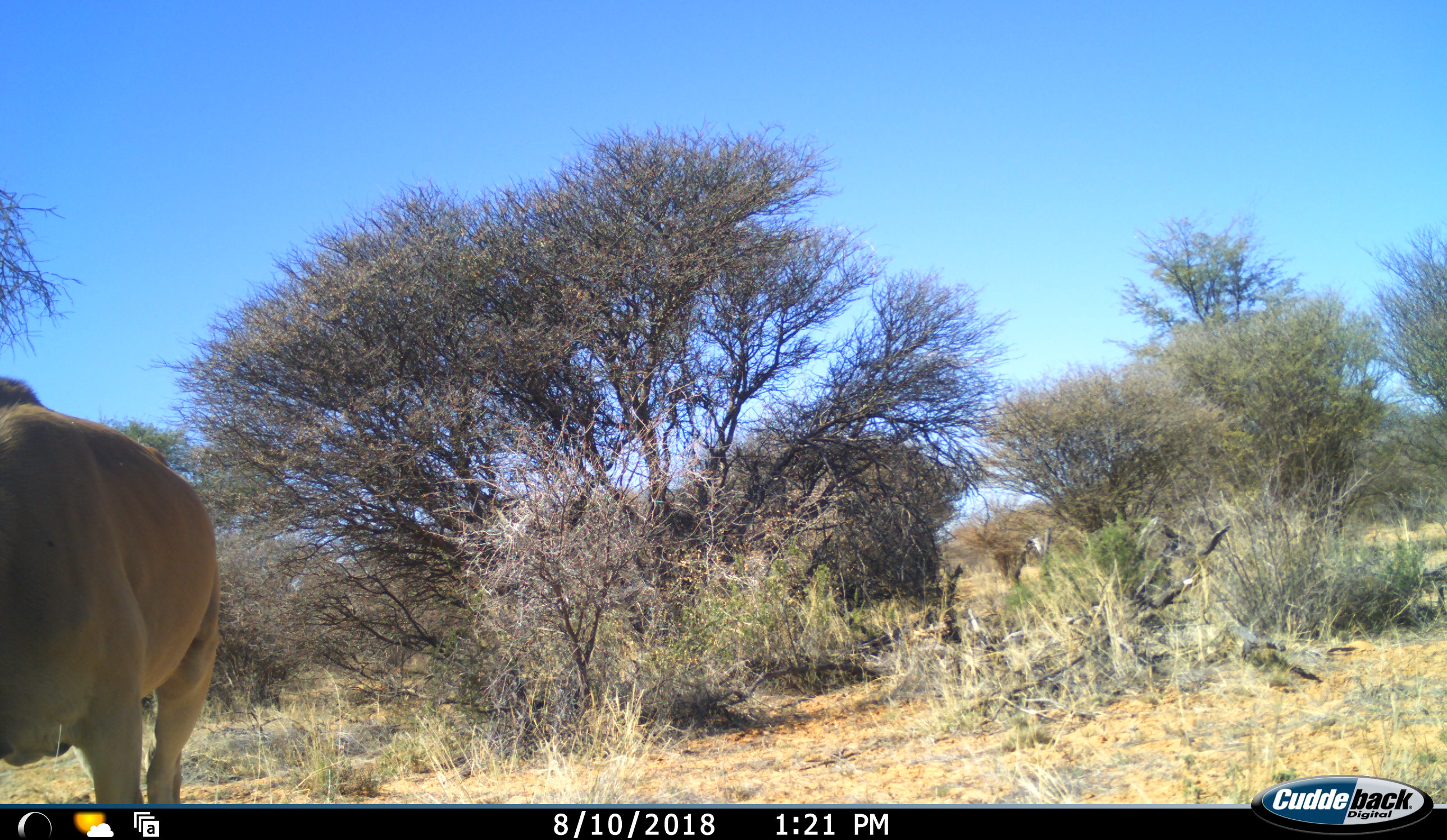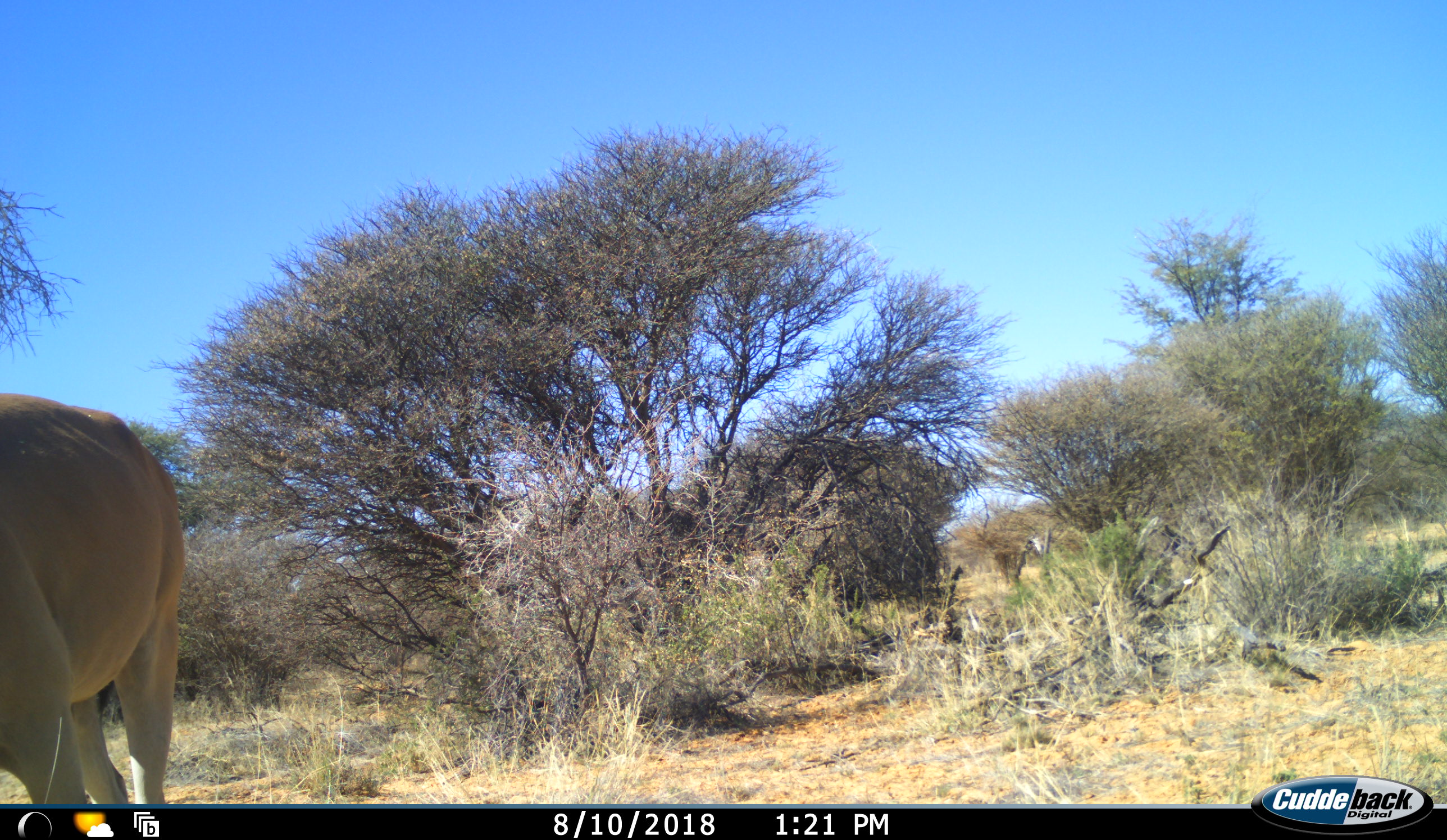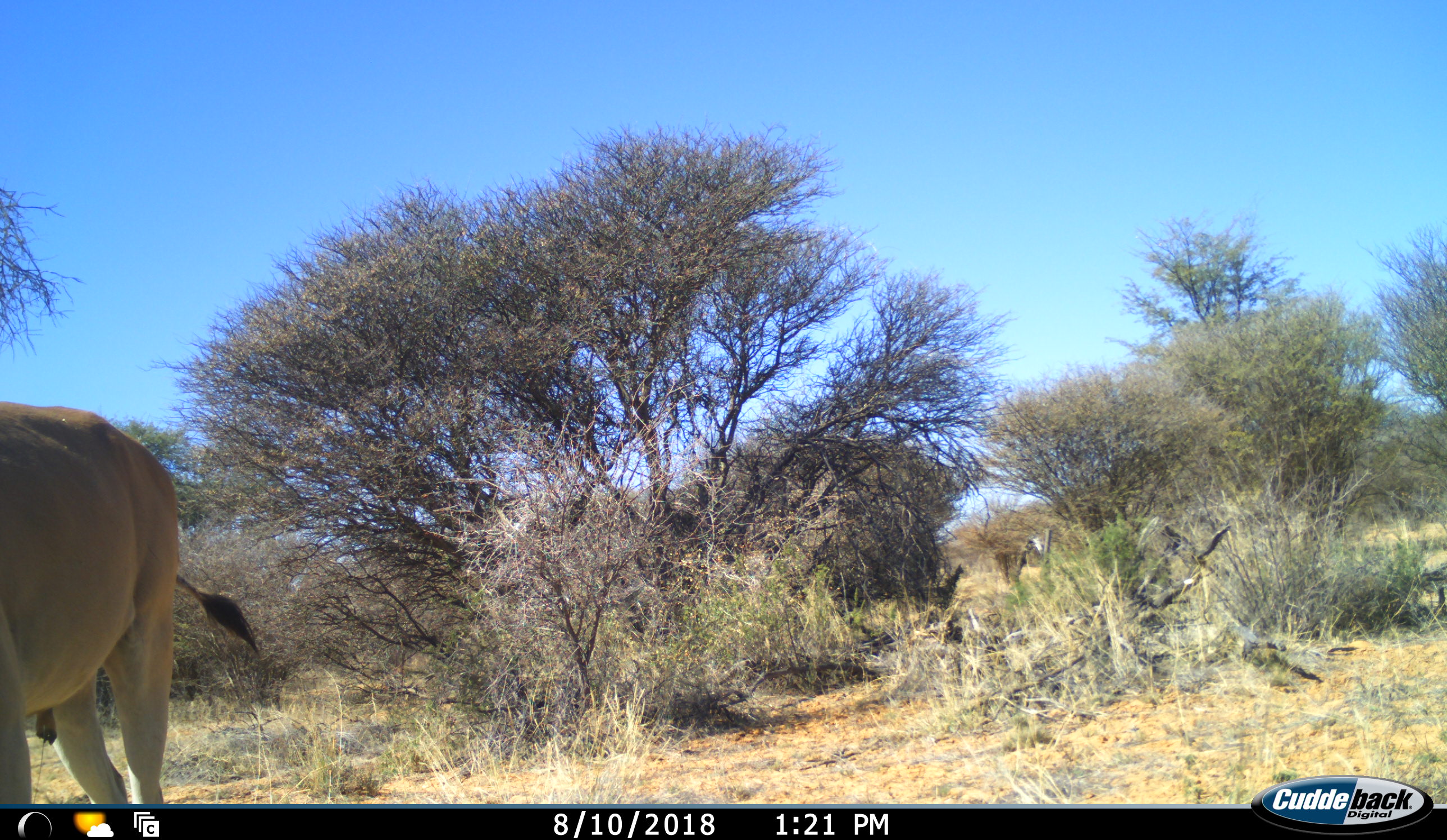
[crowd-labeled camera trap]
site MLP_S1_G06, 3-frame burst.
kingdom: Animalia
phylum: Chordata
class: Mammalia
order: Artiodactyla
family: Bovidae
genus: Tragelaphus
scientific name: Tragelaphus oryx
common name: eland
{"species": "eland (Tragelaphus oryx)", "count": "1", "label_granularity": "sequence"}